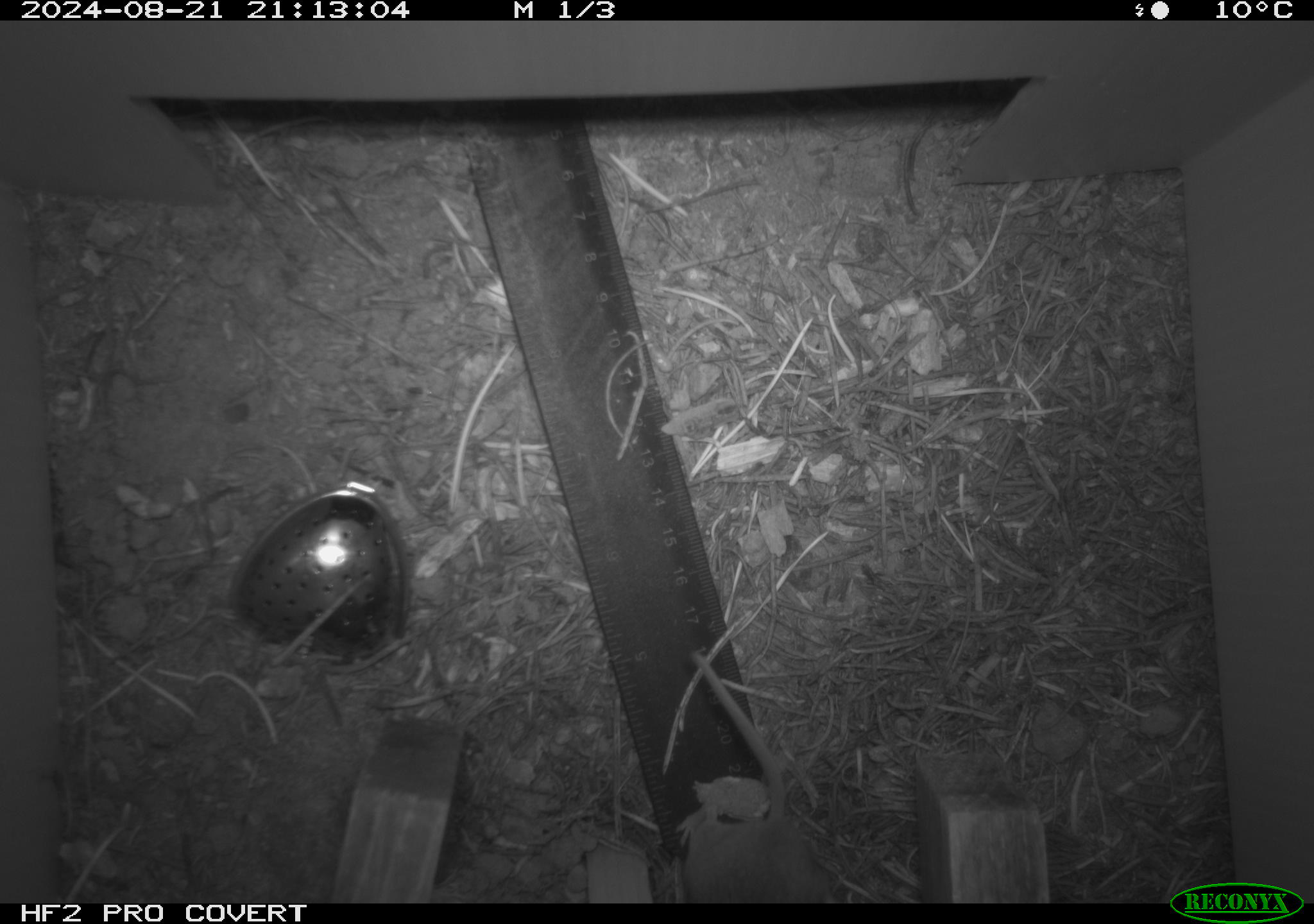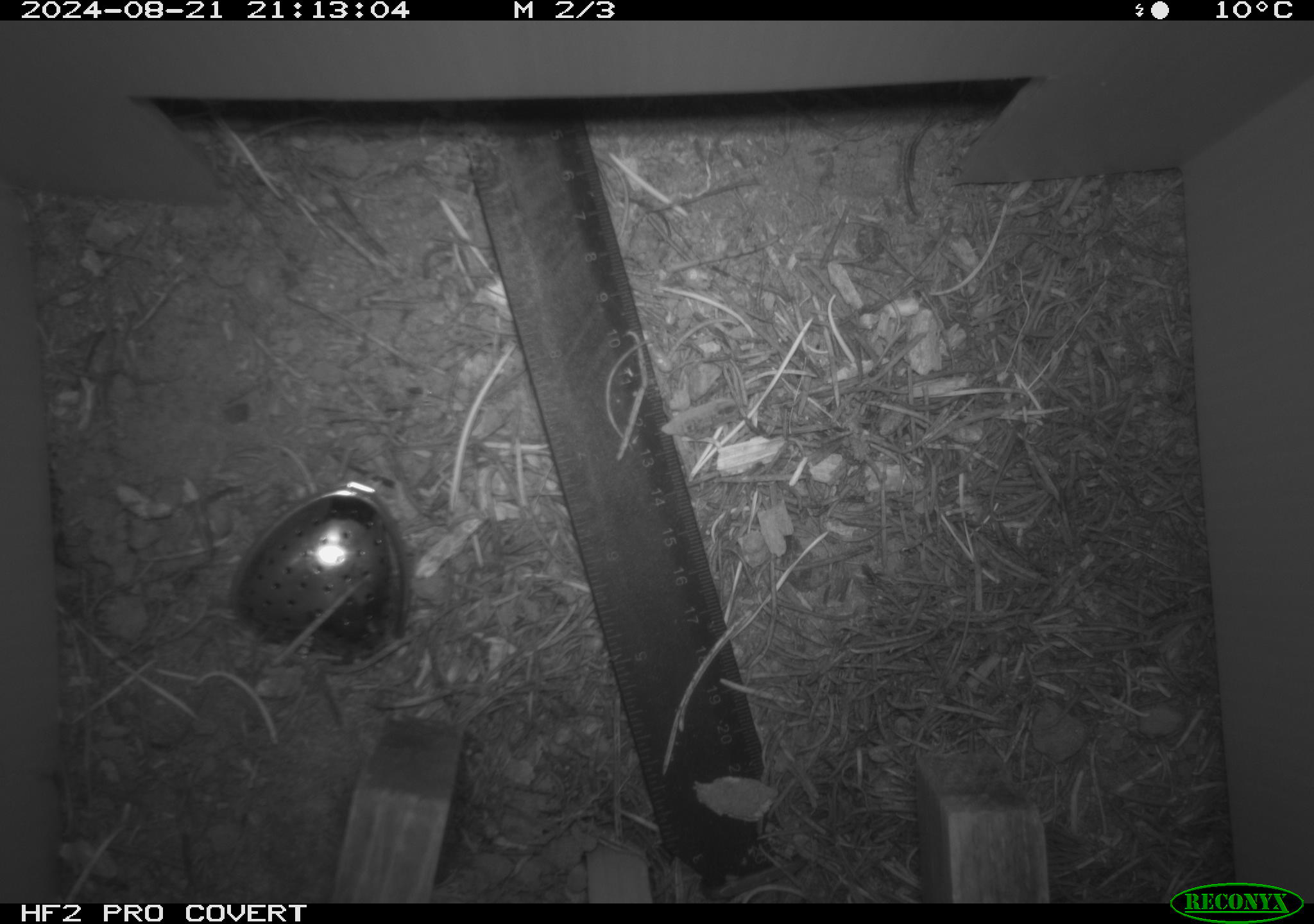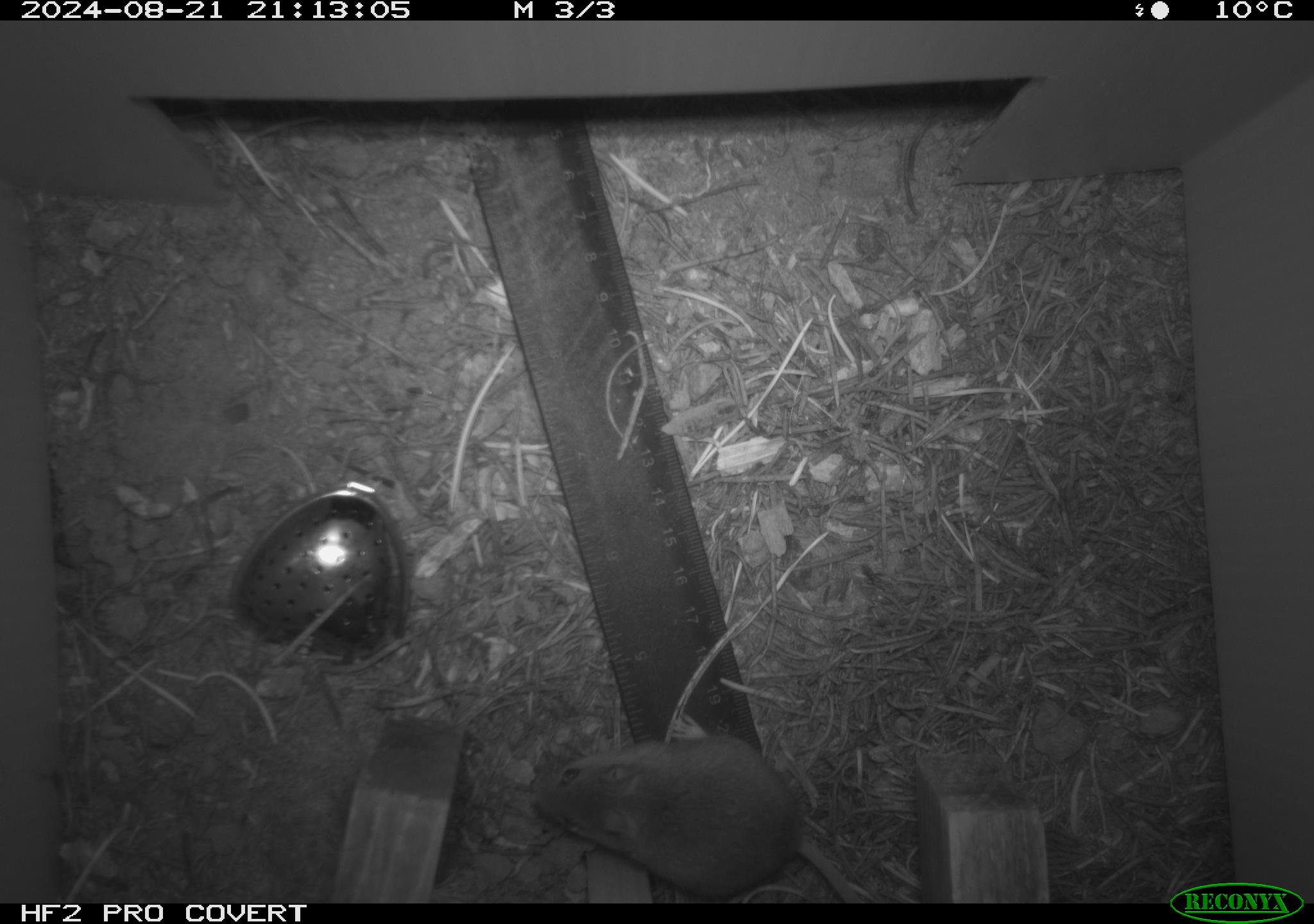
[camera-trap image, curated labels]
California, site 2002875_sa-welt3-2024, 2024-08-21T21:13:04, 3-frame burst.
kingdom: Animalia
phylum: Chordata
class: Mammalia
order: Rodentia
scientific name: Rodentia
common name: rodent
Rodent (Rodentia).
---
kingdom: Animalia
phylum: Chordata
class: Mammalia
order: Rodentia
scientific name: Rodentia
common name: mouse species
Mouse species (Rodentia).